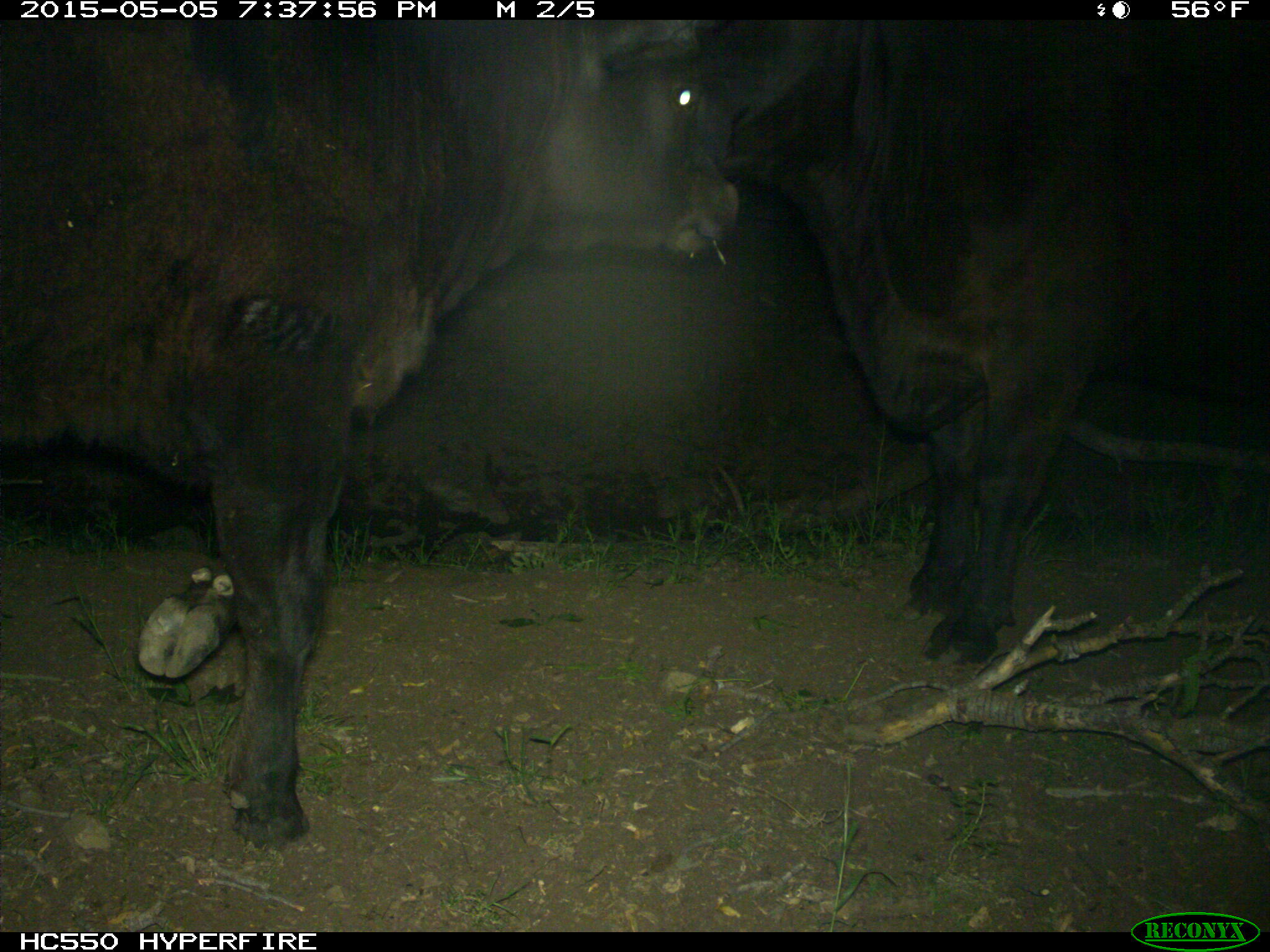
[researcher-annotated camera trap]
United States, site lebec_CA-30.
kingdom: Animalia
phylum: Chordata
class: Mammalia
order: Artiodactyla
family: Bovidae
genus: Bos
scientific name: Bos taurus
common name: domestic cow